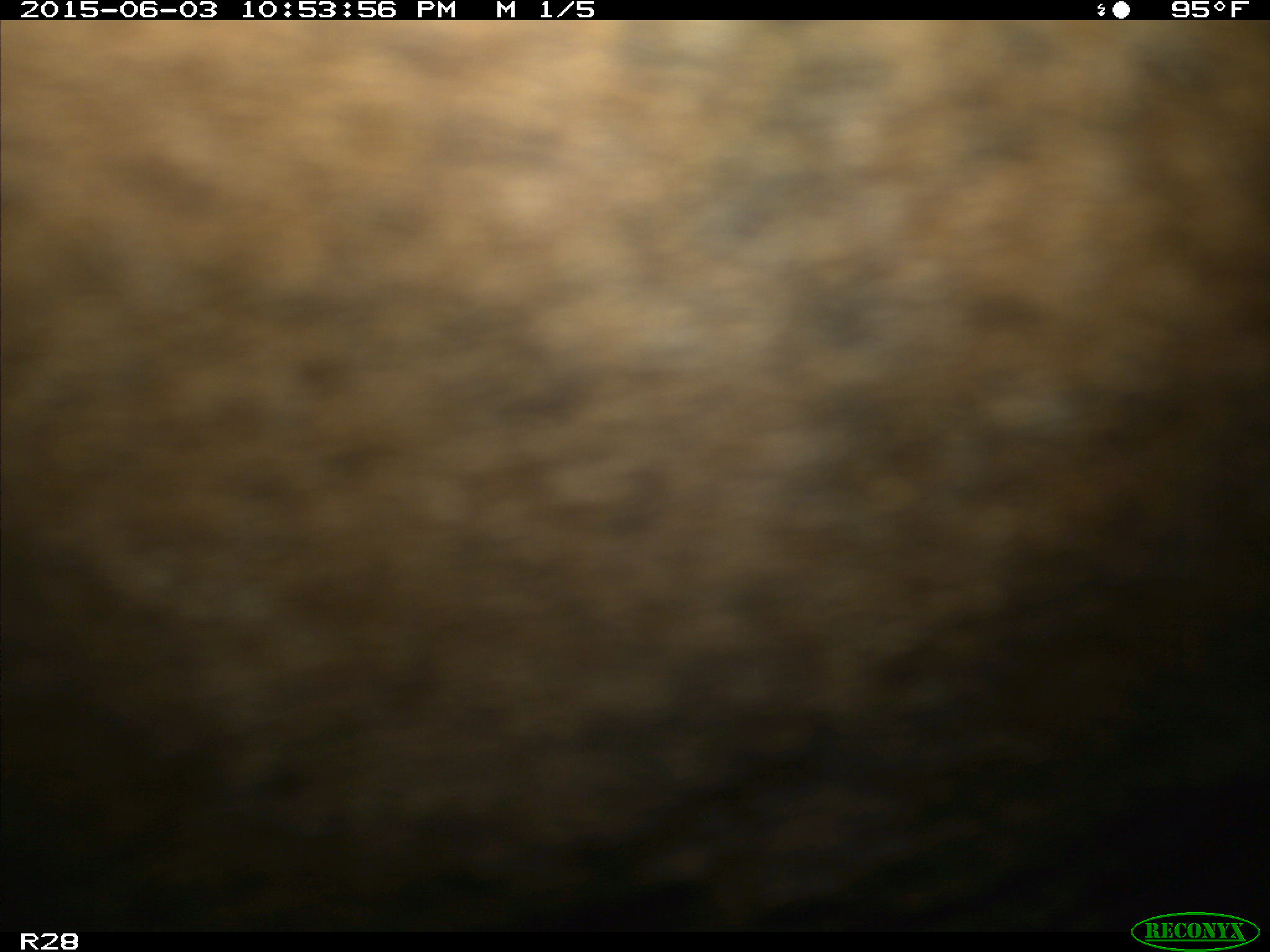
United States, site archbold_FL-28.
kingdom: Animalia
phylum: Chordata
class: Mammalia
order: Artiodactyla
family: Bovidae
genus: Bos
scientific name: Bos taurus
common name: domestic cow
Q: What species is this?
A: Bos taurus (domestic cow).